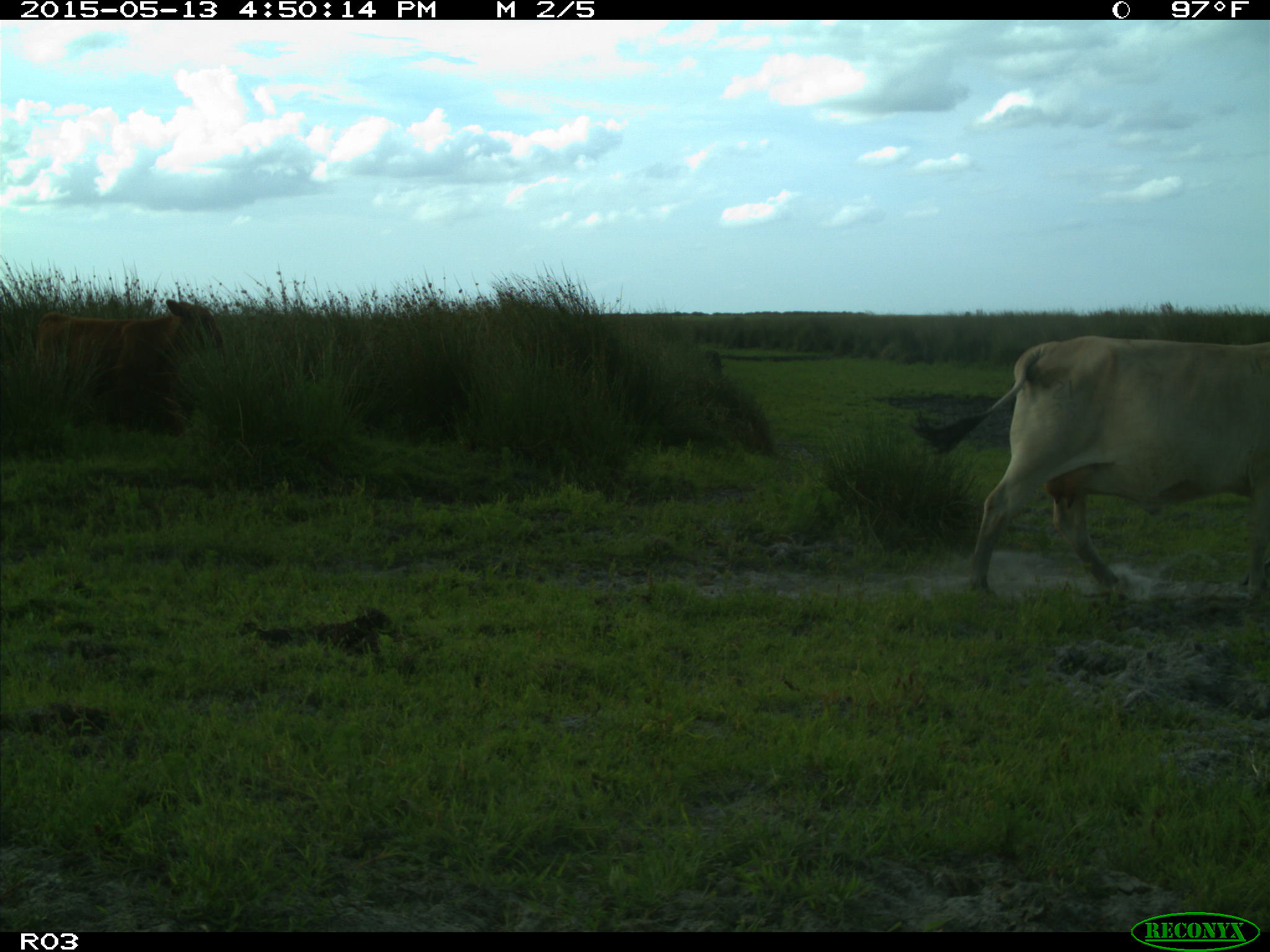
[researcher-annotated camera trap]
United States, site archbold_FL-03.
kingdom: Animalia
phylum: Chordata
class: Mammalia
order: Artiodactyla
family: Bovidae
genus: Bos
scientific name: Bos taurus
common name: domestic cow